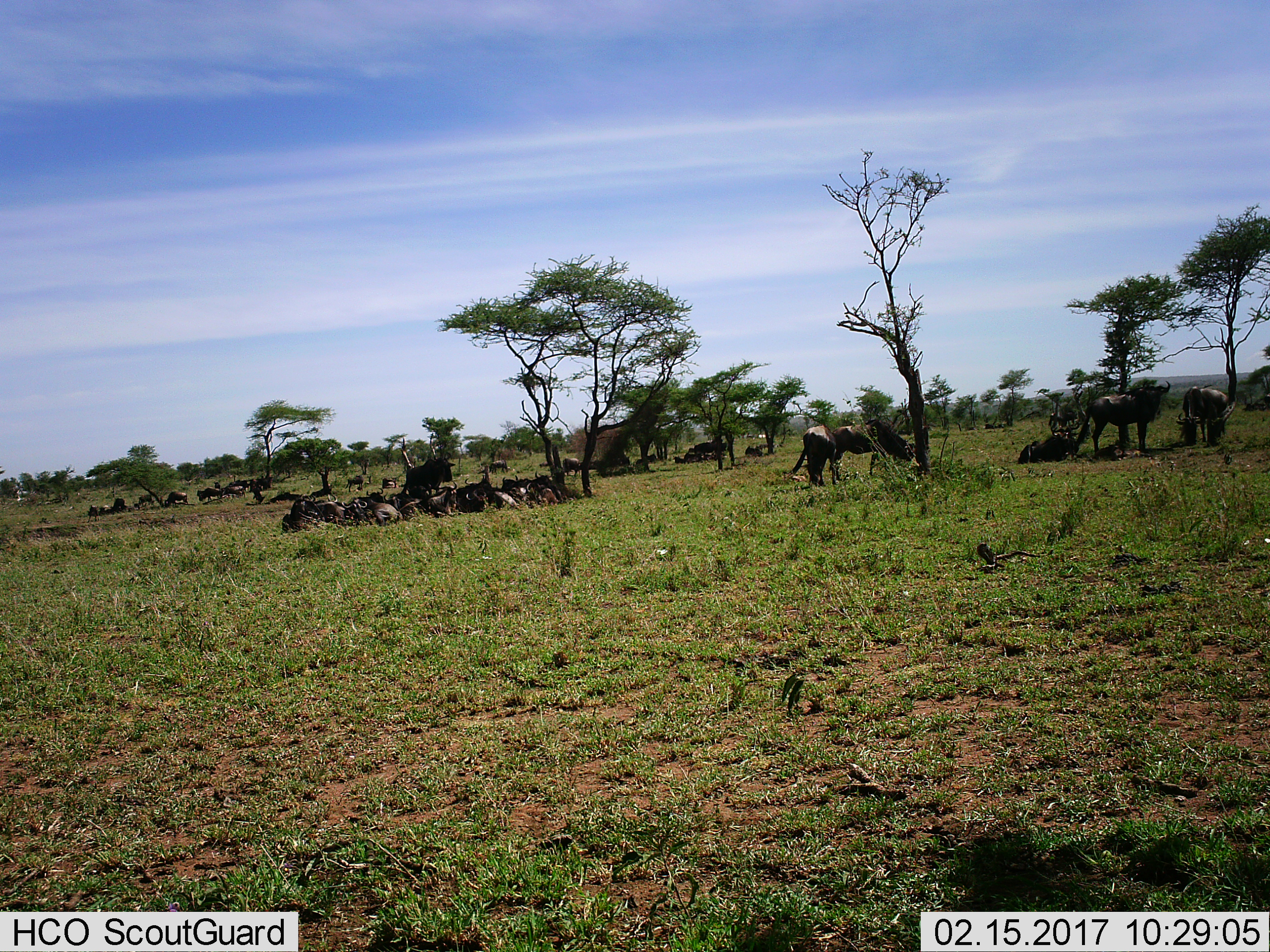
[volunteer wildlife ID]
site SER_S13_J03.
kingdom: Animalia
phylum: Chordata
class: Mammalia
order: Artiodactyla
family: Bovidae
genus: Connochaetes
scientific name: Connochaetes taurinus taurinus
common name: blue wildebeest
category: wildebeestblue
Wildebeestblue (blue wildebeest) (Connochaetes taurinus taurinus), count 11-50. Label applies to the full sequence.